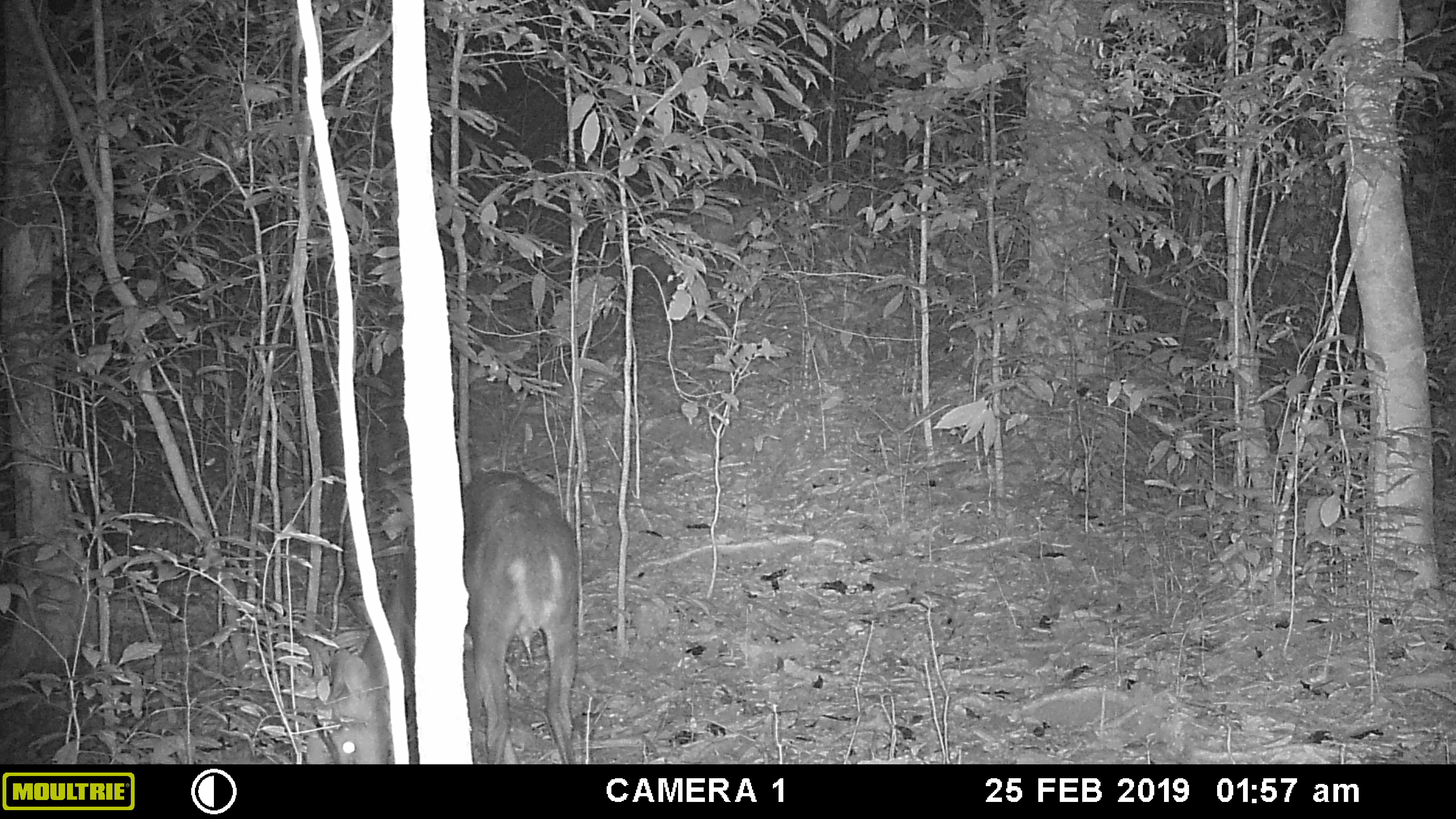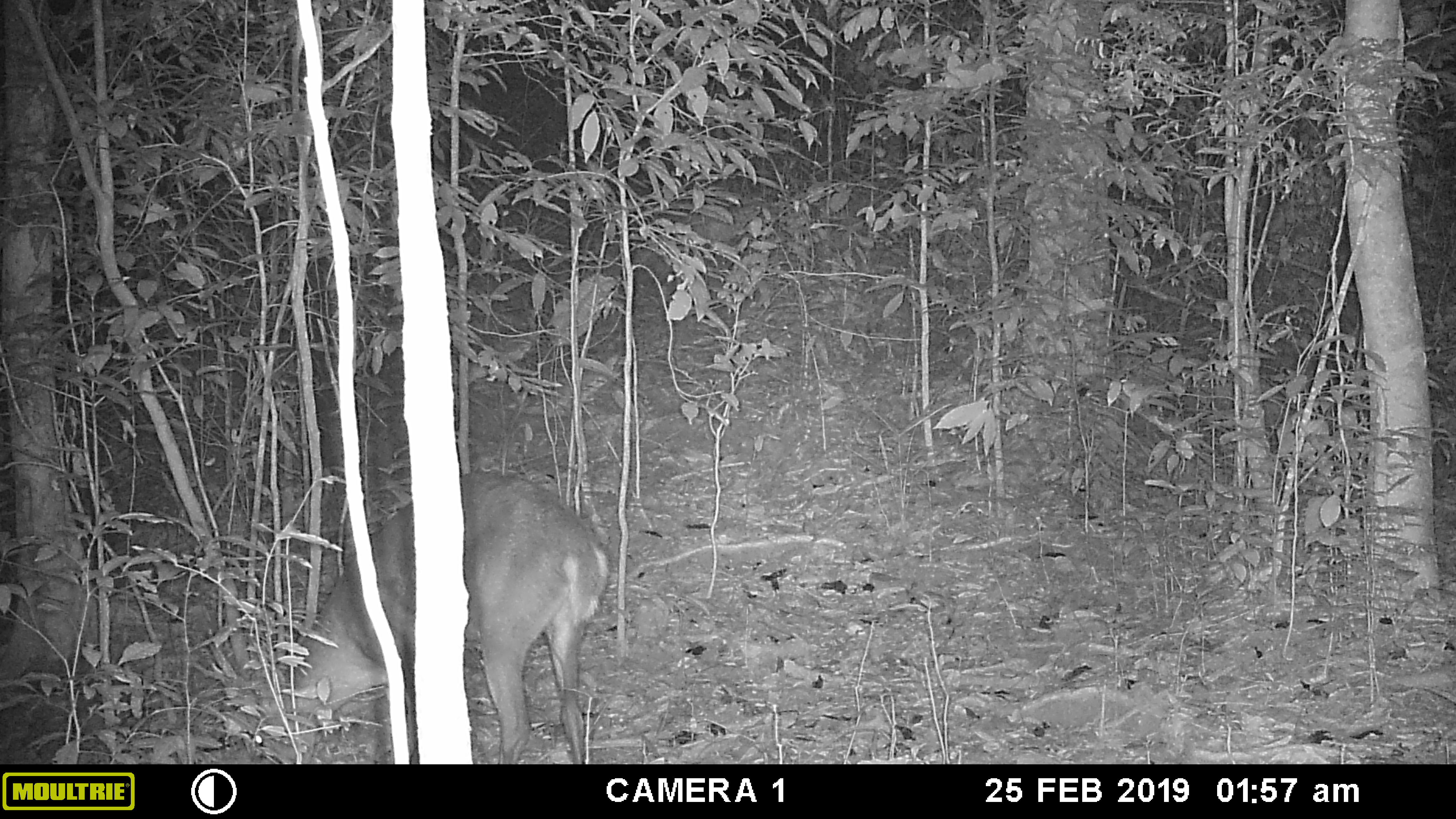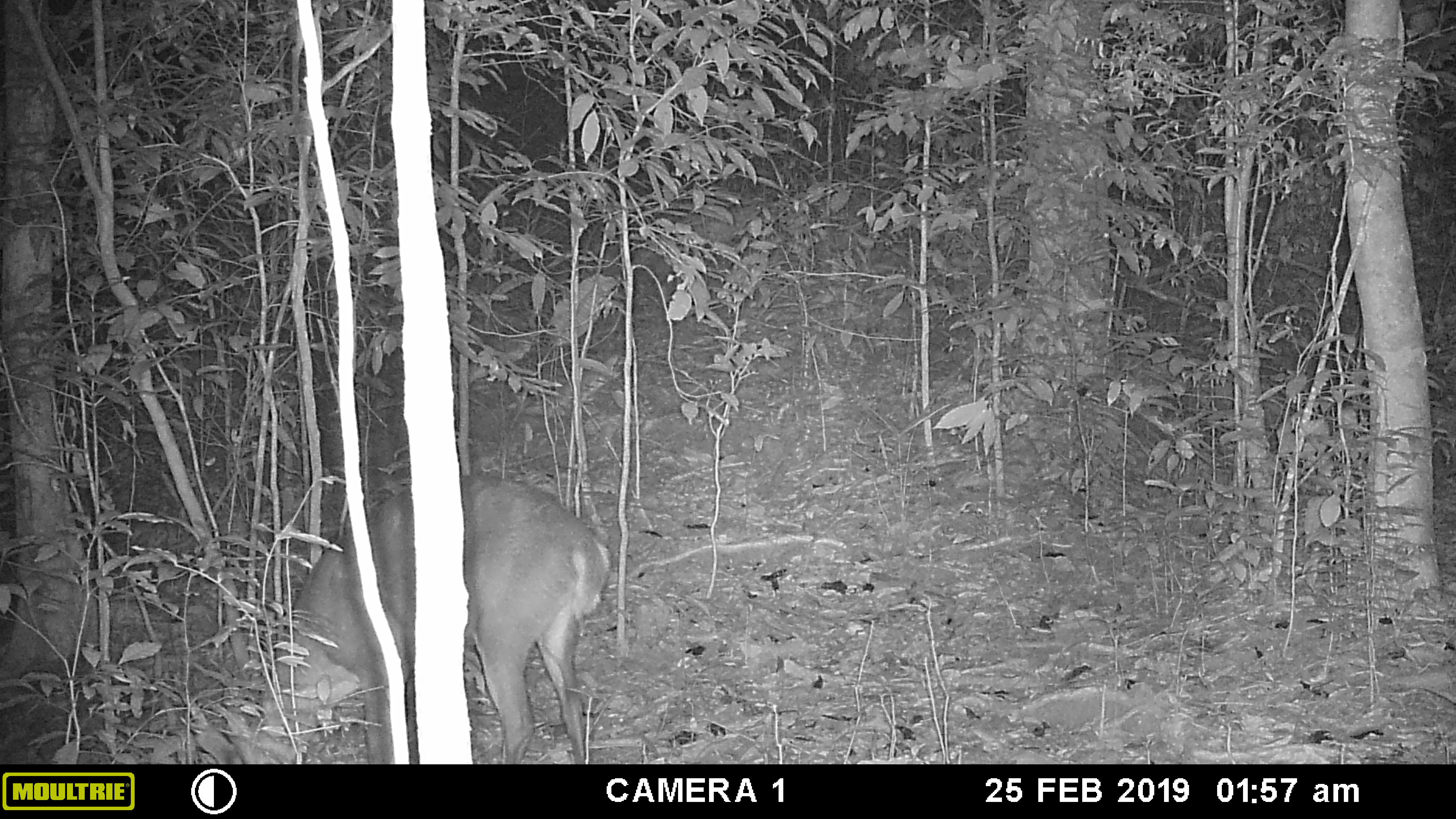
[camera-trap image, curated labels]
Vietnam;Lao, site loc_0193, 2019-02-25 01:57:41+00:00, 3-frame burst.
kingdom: Animalia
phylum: Chordata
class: Mammalia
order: Artiodactyla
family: Cervidae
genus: Muntiacus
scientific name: Muntiacus vuquangensis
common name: large-antlered muntjac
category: large antlered muntjac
Large antlered muntjac (large-antlered muntjac) (Muntiacus vuquangensis). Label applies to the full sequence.